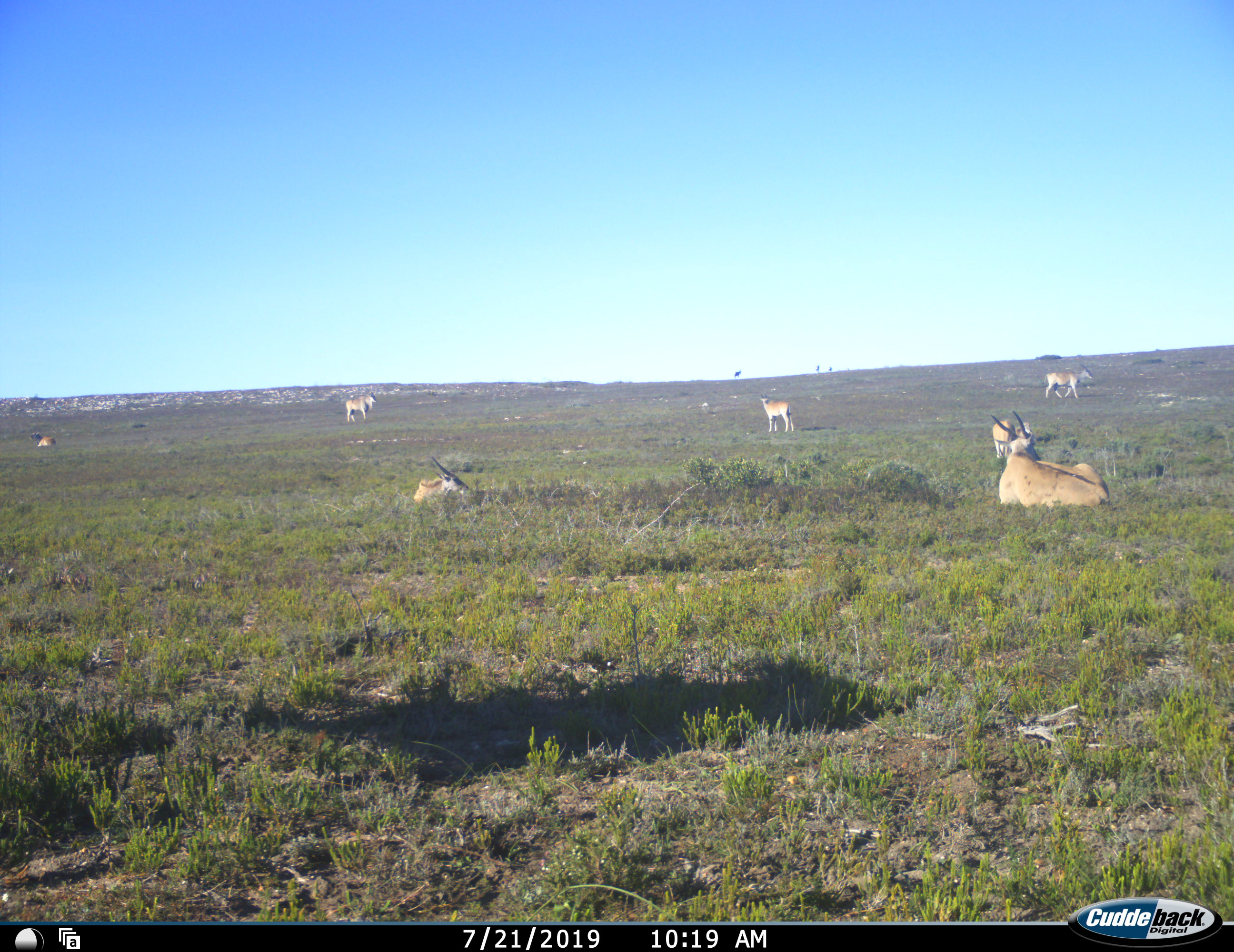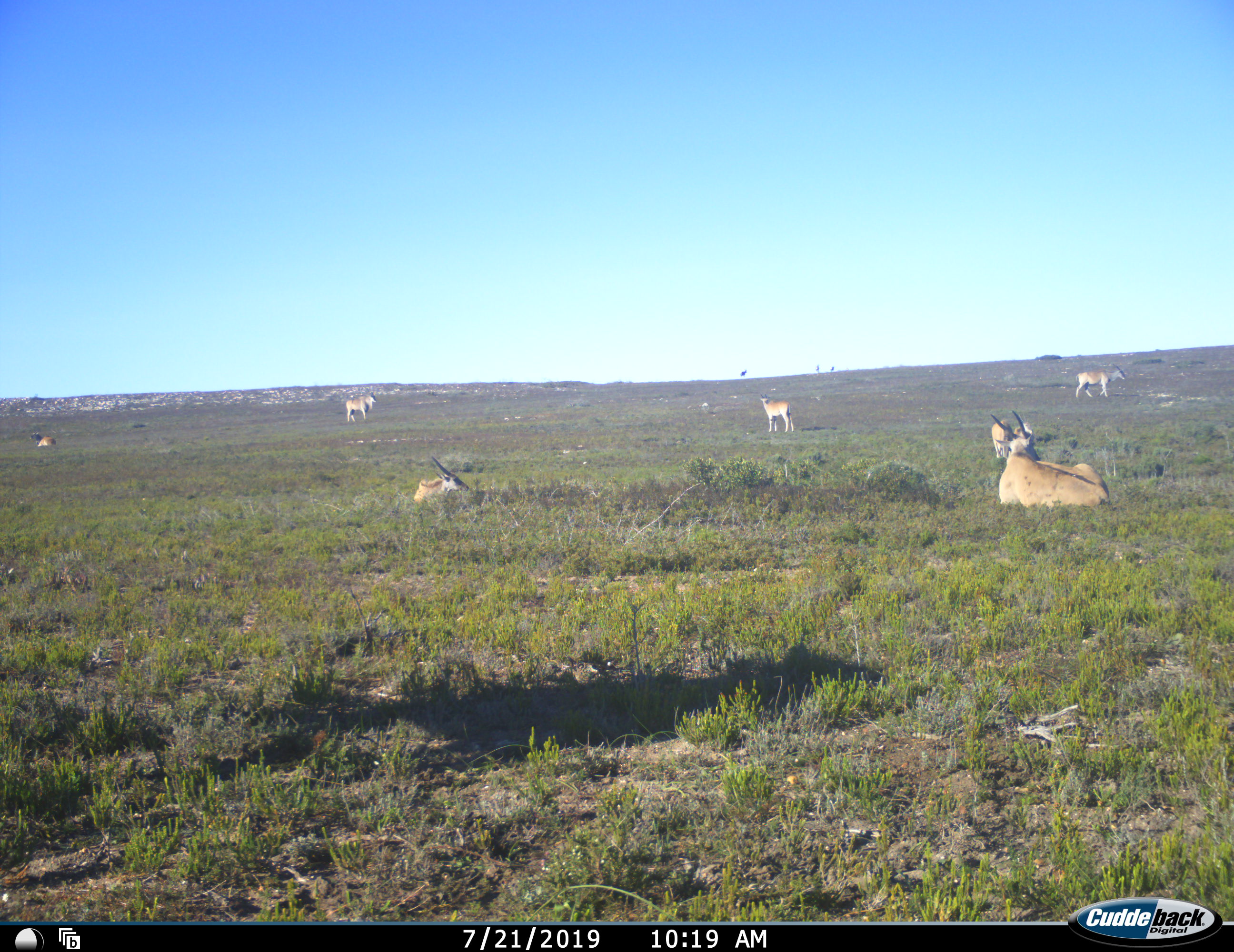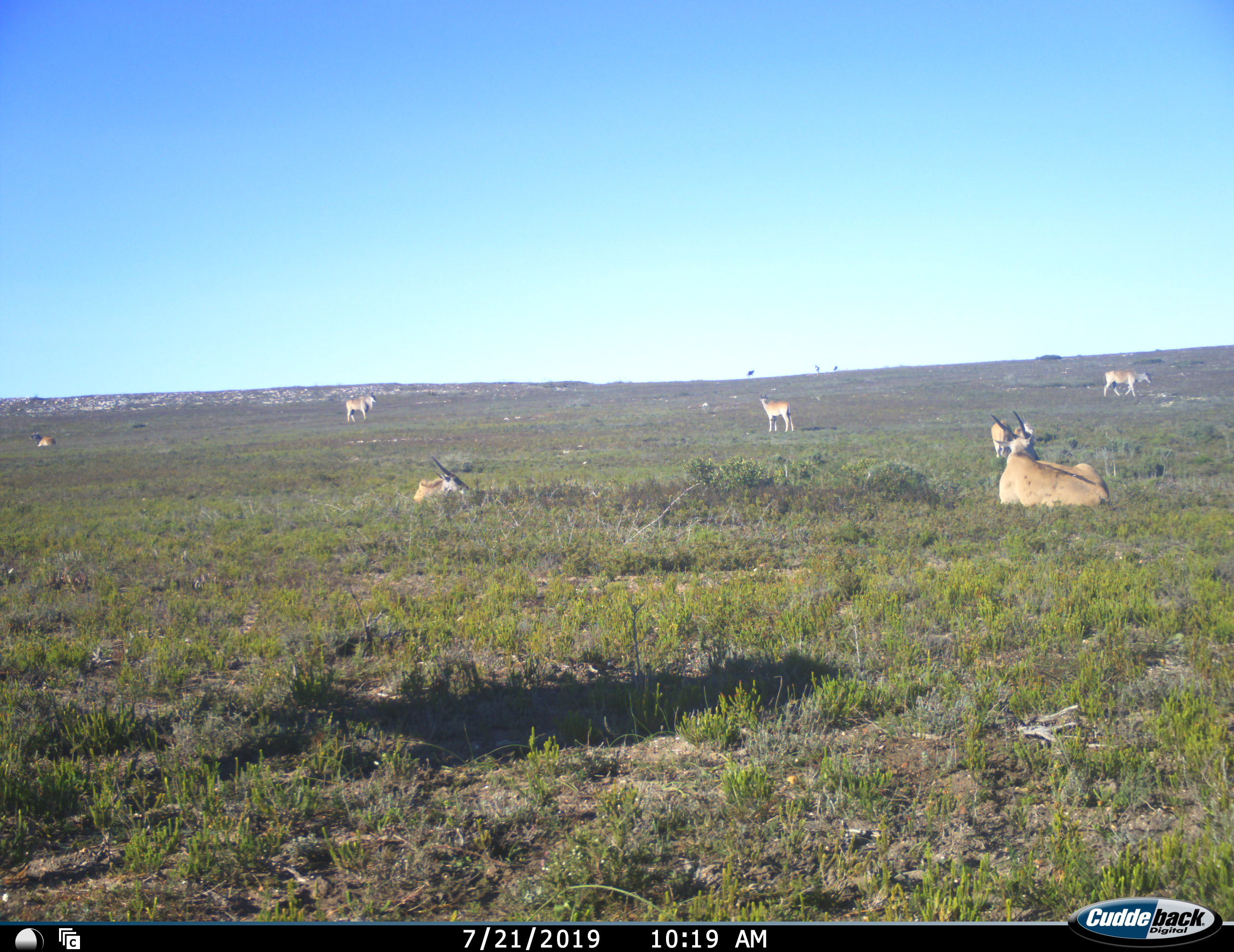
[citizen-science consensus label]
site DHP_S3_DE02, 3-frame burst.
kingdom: Animalia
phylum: Chordata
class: Mammalia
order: Artiodactyla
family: Bovidae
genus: Tragelaphus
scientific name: Tragelaphus oryx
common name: eland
Eland (Tragelaphus oryx), count 8. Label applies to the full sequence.